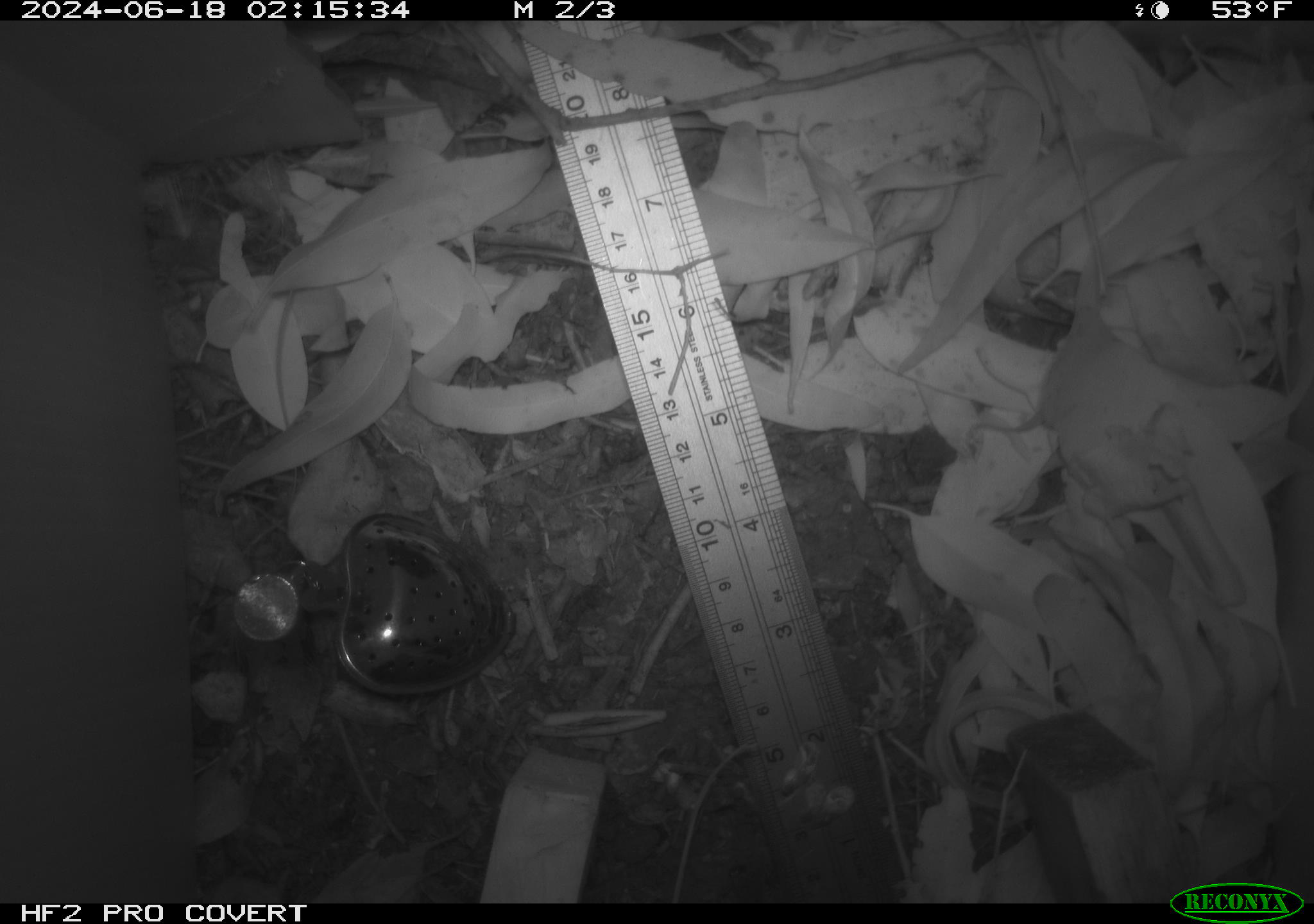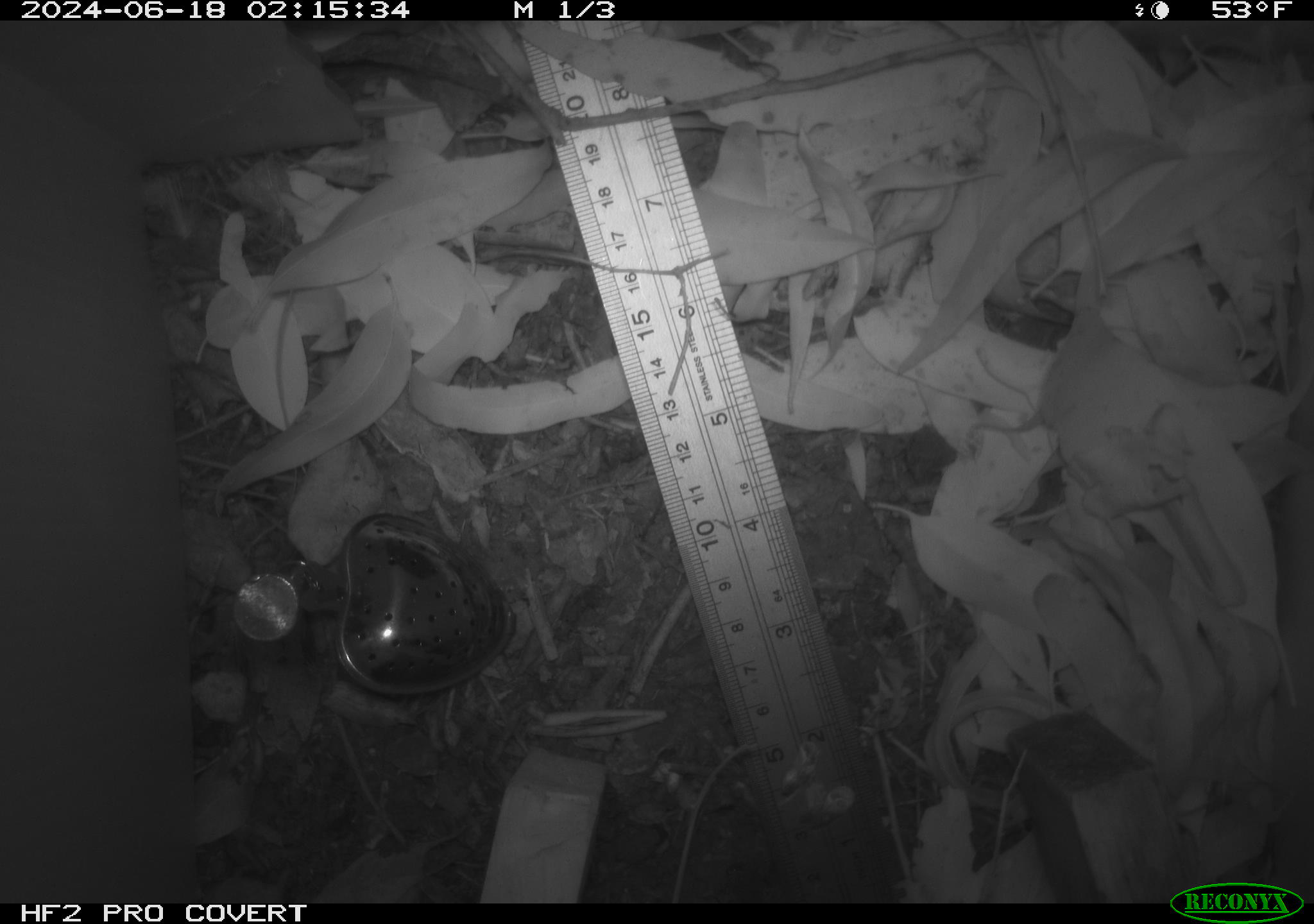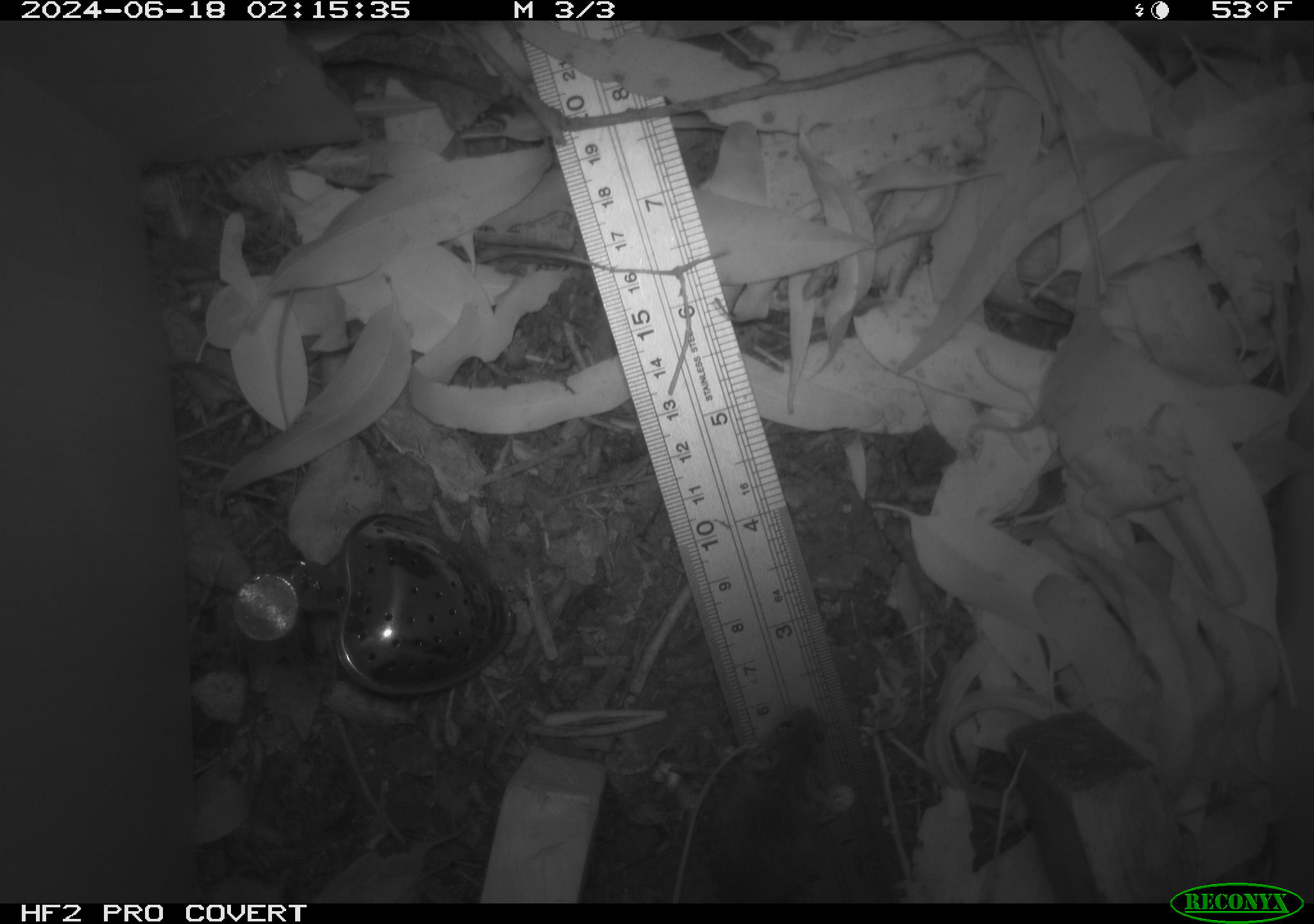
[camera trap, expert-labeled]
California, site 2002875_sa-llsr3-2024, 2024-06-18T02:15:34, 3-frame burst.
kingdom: Animalia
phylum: Chordata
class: Mammalia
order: Rodentia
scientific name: Rodentia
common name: mouse species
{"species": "mouse species (Rodentia)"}